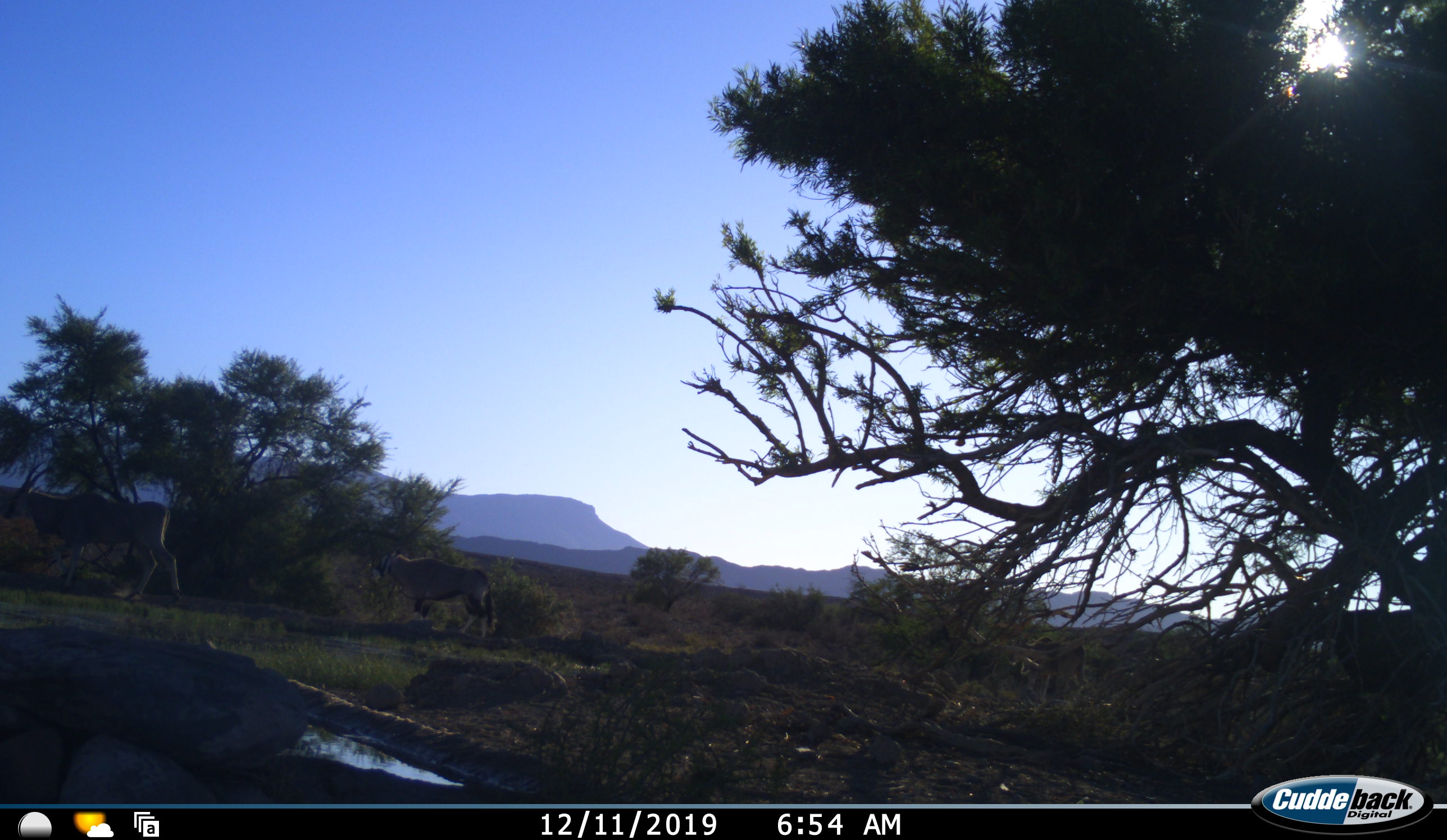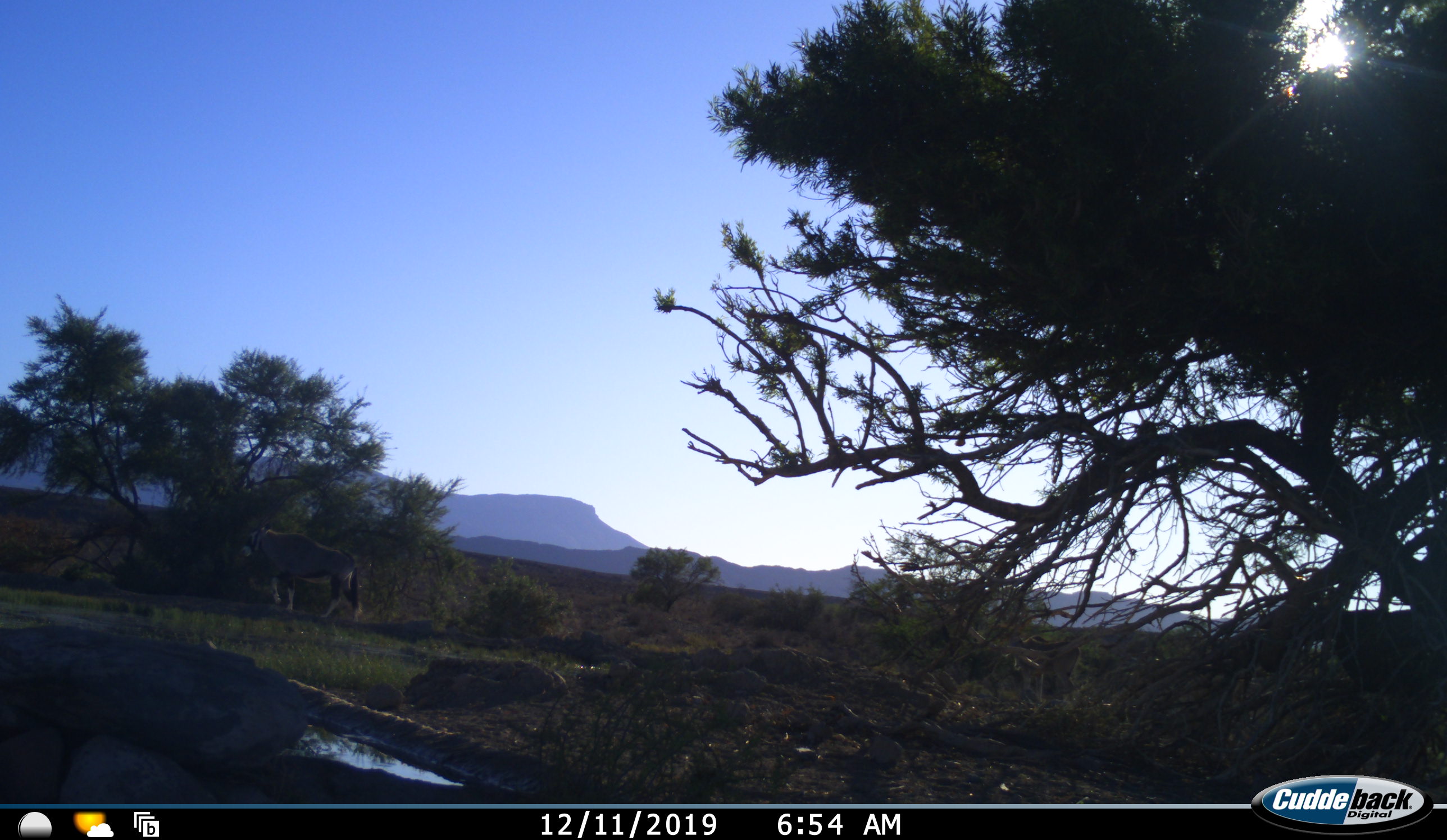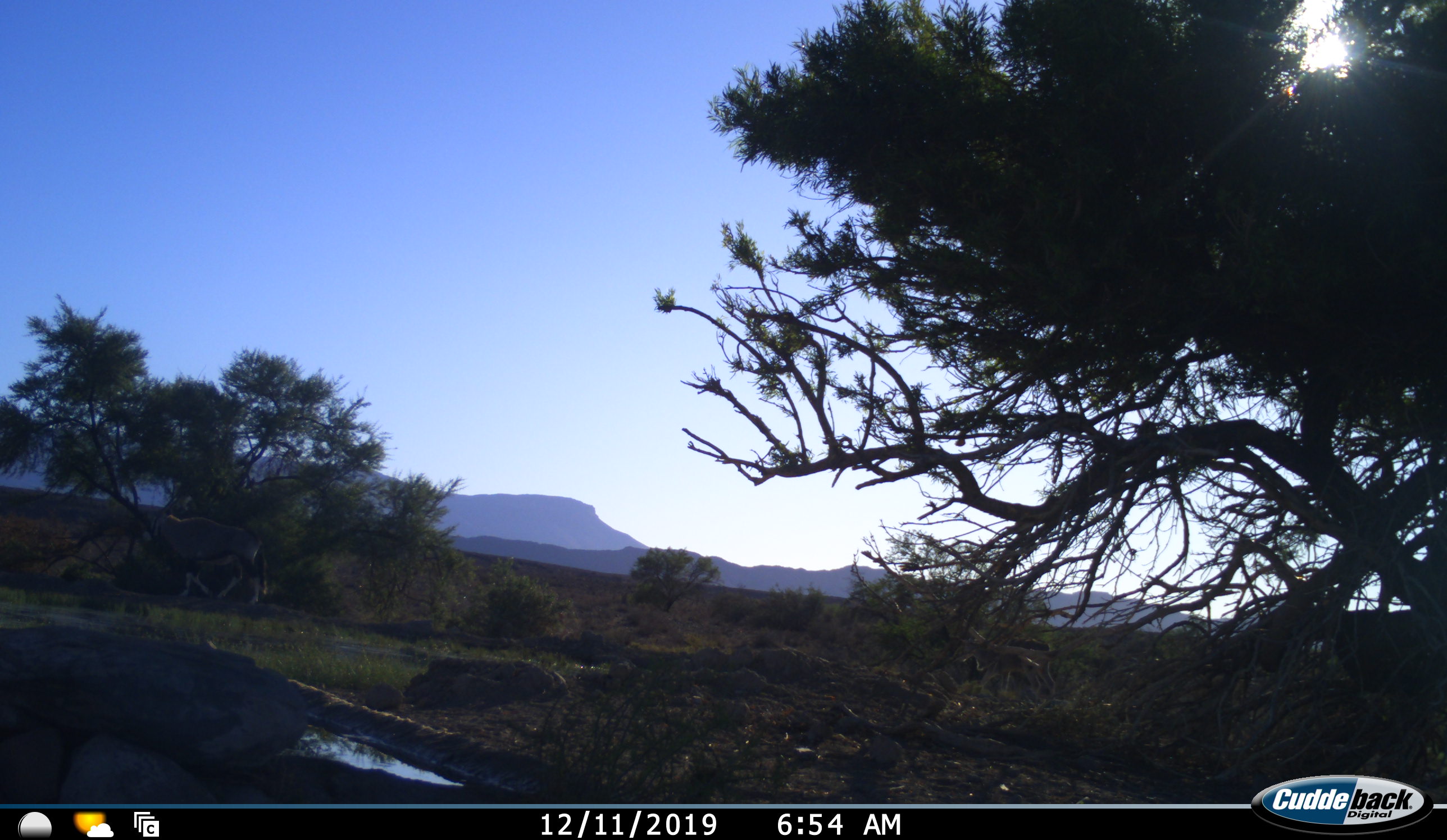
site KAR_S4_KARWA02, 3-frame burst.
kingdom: Animalia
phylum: Chordata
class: Mammalia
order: Artiodactyla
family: Bovidae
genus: Oryx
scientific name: Oryx gazella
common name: gemsbok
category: oryx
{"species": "oryx (gemsbok) (Oryx gazella)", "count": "2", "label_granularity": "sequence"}